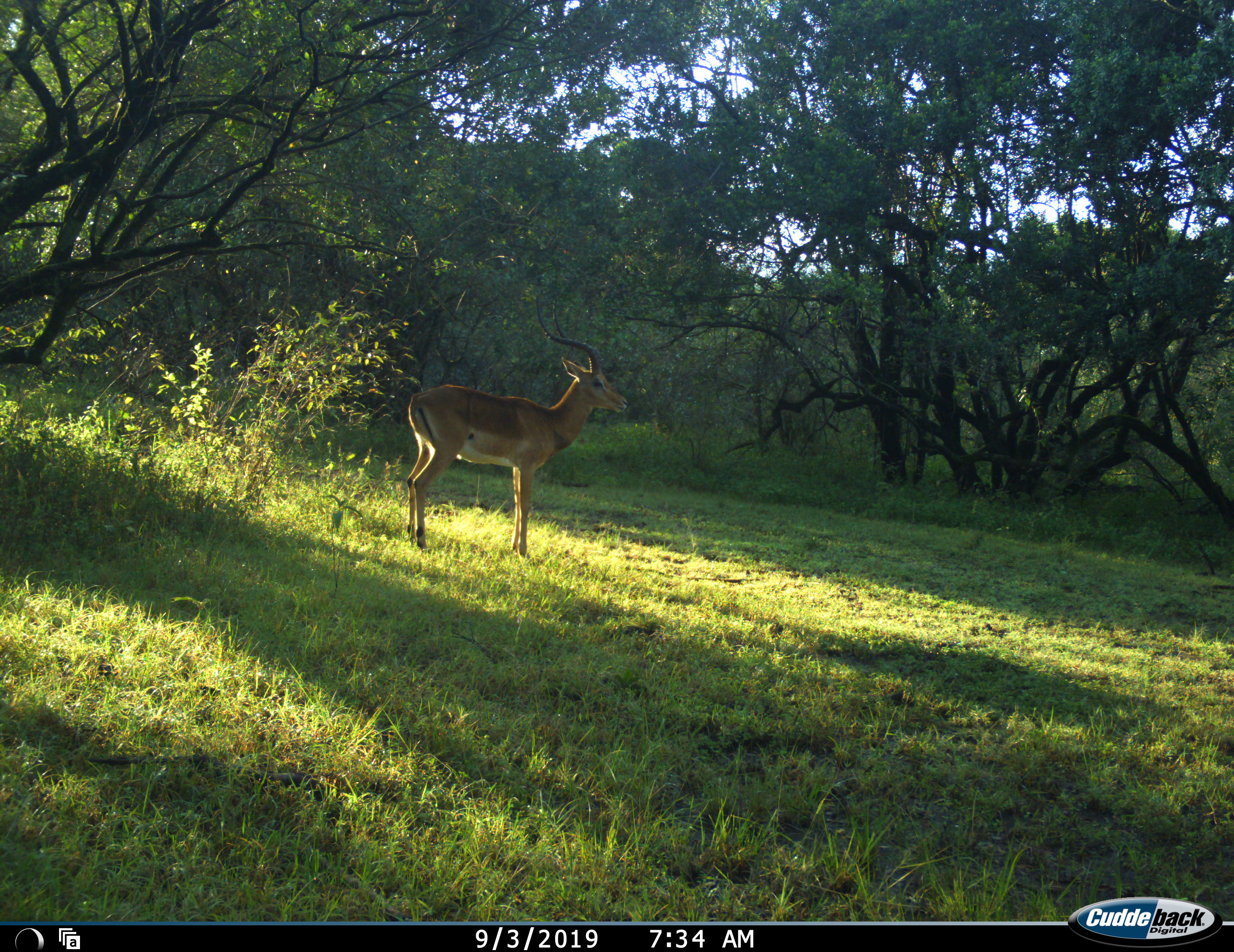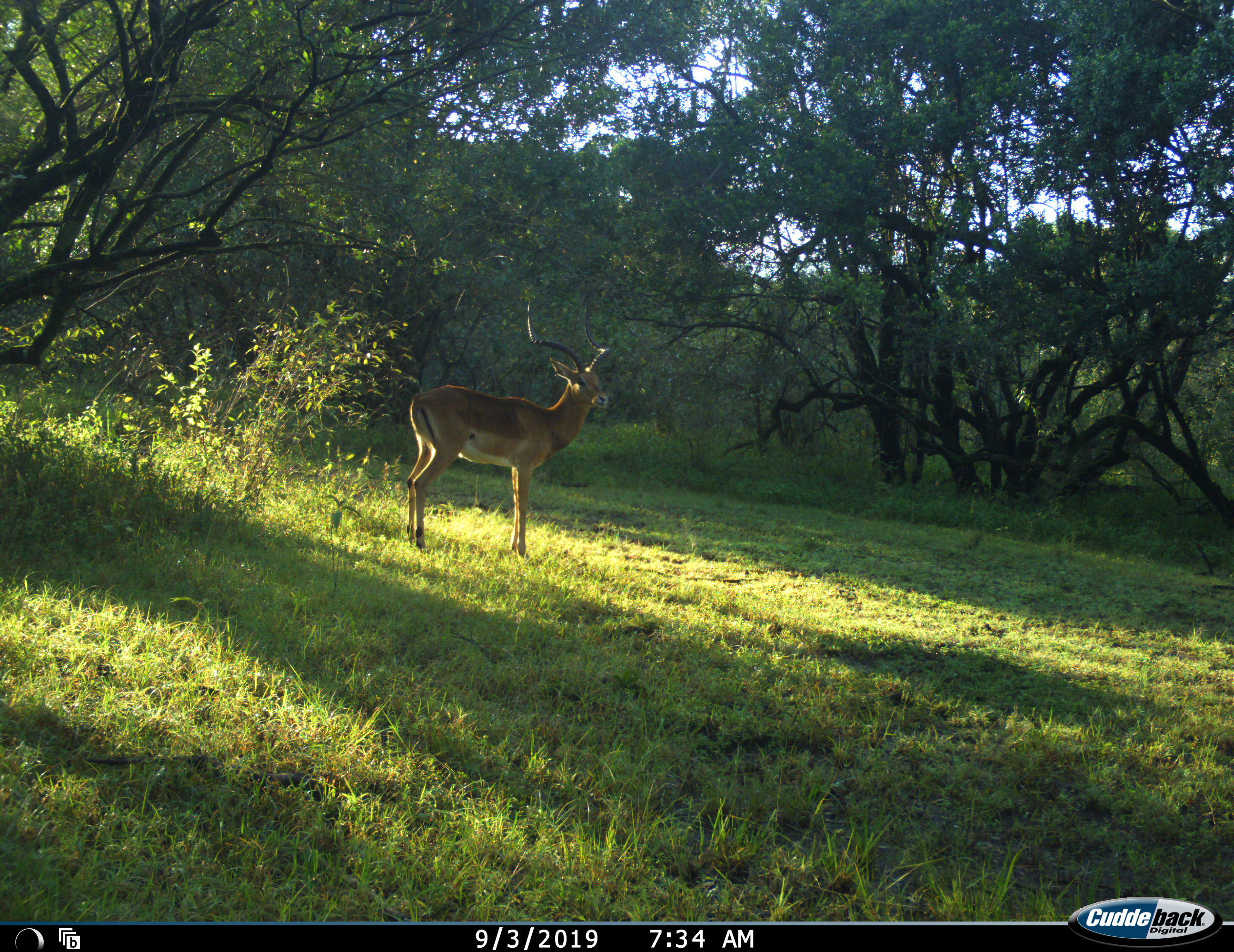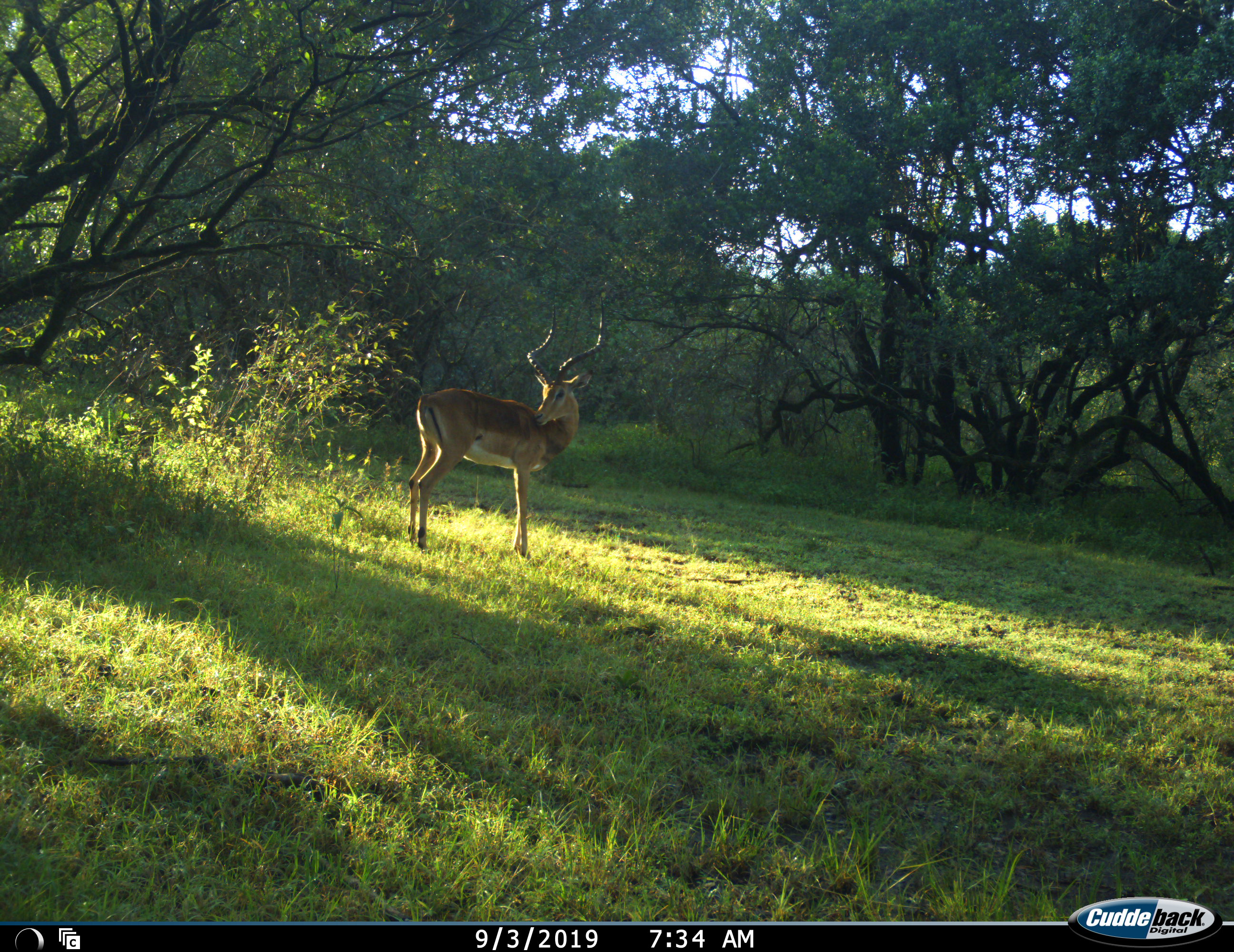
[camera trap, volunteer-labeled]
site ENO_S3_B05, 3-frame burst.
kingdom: Animalia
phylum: Chordata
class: Mammalia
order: Artiodactyla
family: Bovidae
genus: Aepyceros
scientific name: Aepyceros melampus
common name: impala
Impala (Aepyceros melampus), count 1. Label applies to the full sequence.